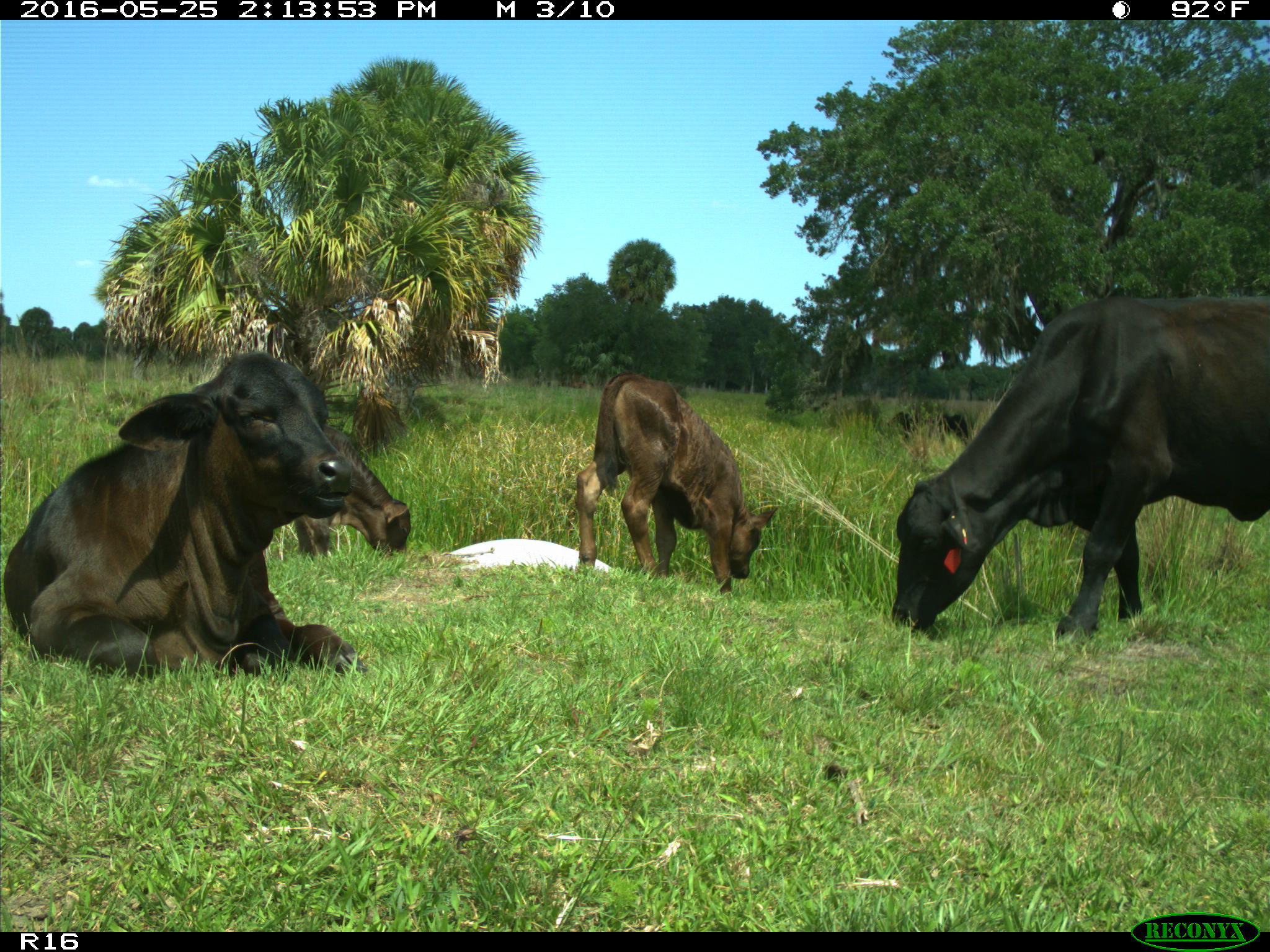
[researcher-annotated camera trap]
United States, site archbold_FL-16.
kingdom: Animalia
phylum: Chordata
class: Mammalia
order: Artiodactyla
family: Bovidae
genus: Bos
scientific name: Bos taurus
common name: domestic cow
Bos taurus (domestic cow).